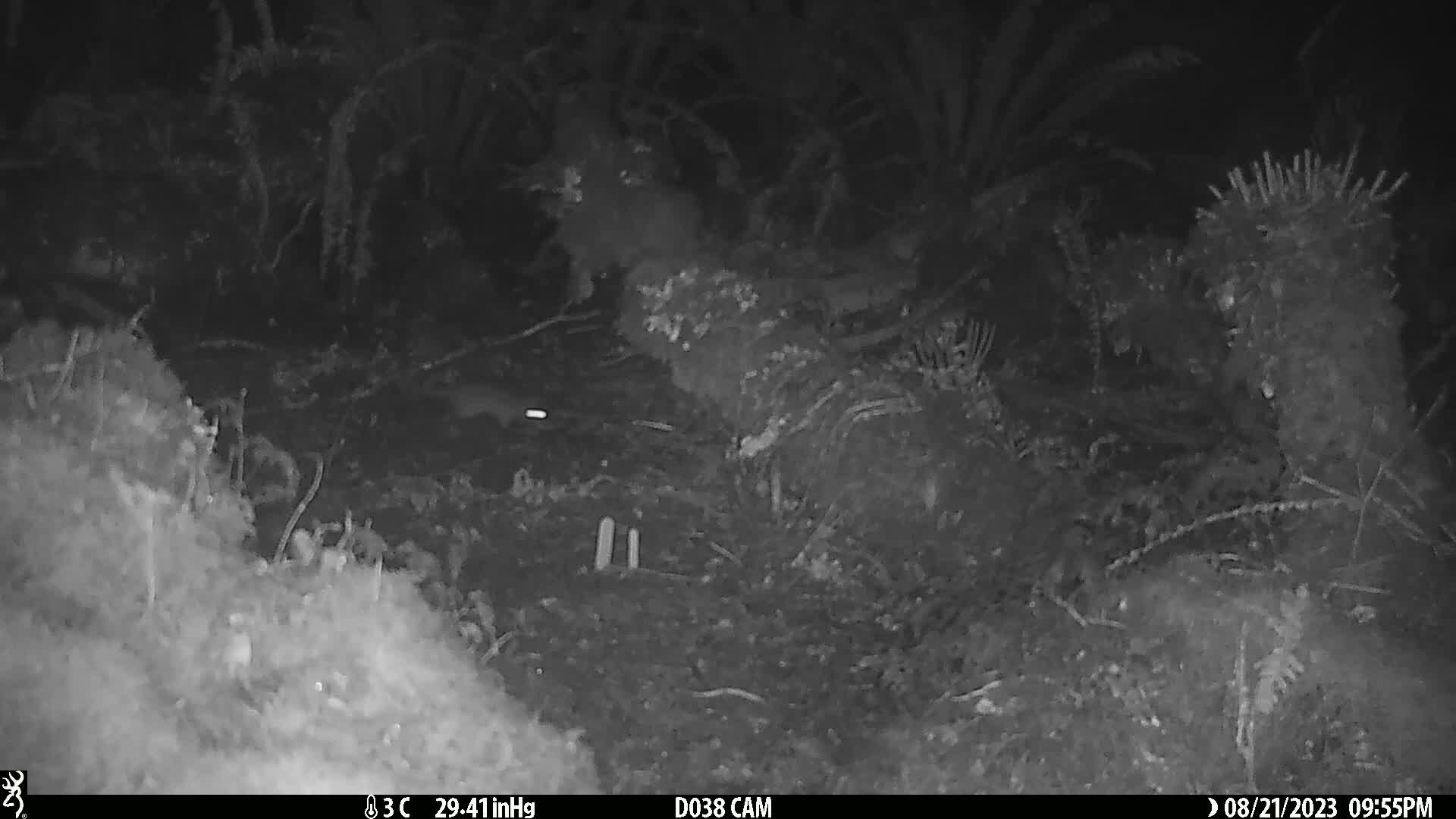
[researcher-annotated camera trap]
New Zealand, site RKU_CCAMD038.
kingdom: Animalia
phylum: Chordata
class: Mammalia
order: Rodentia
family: Muridae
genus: Rattus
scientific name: Rattus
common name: rat